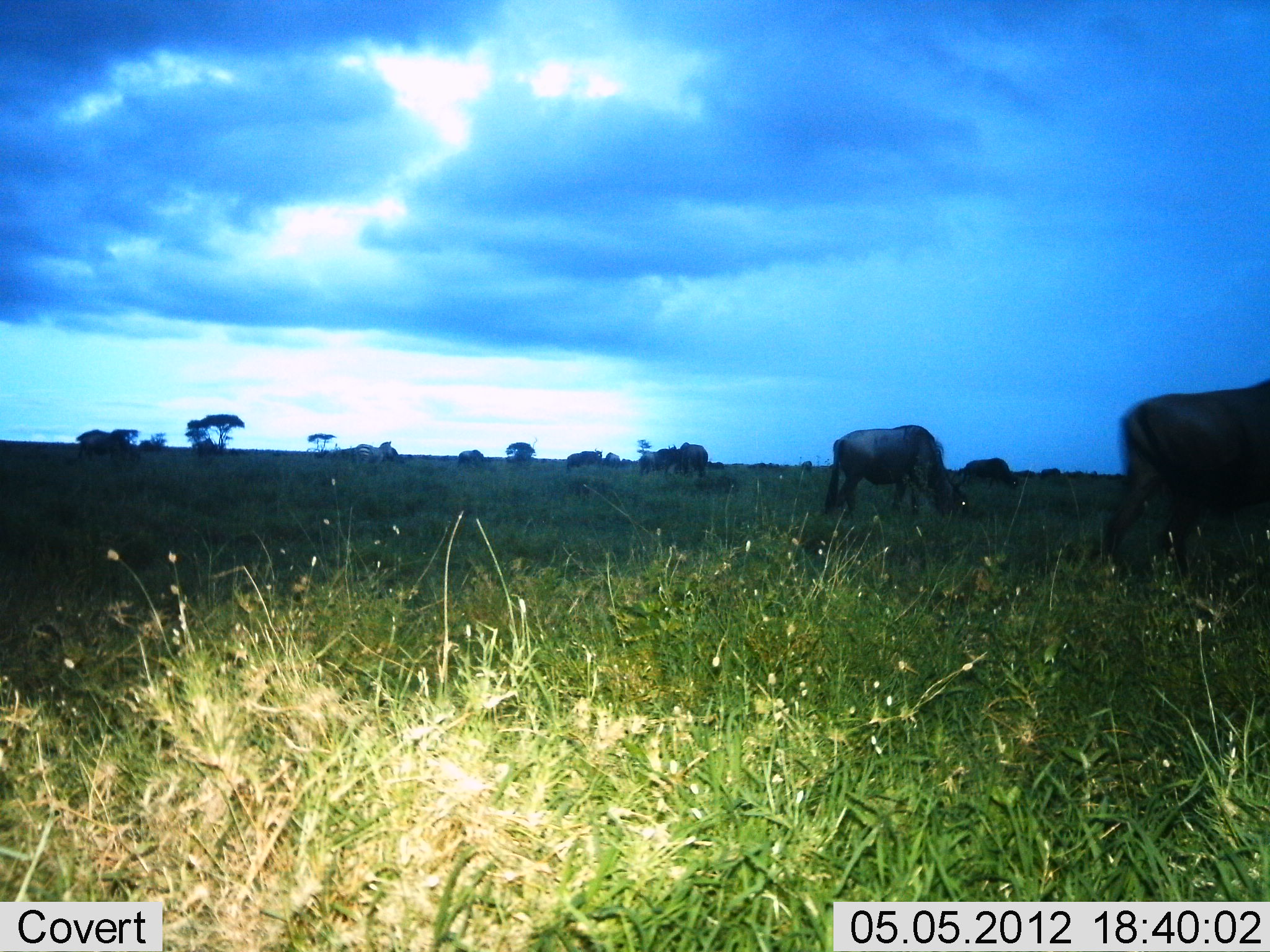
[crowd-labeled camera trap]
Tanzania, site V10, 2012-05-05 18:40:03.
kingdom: Animalia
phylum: Chordata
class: Mammalia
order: Artiodactyla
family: Bovidae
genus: Connochaetes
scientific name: Connochaetes taurinus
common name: blue wildebeest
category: wildebeest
Wildebeest (blue wildebeest) (Connochaetes taurinus), count 6. Behavior (volunteer vote fractions): standing 45%, resting 0%, moving 0%, interacting 0%. Young present (vote fraction): 0%. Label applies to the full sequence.